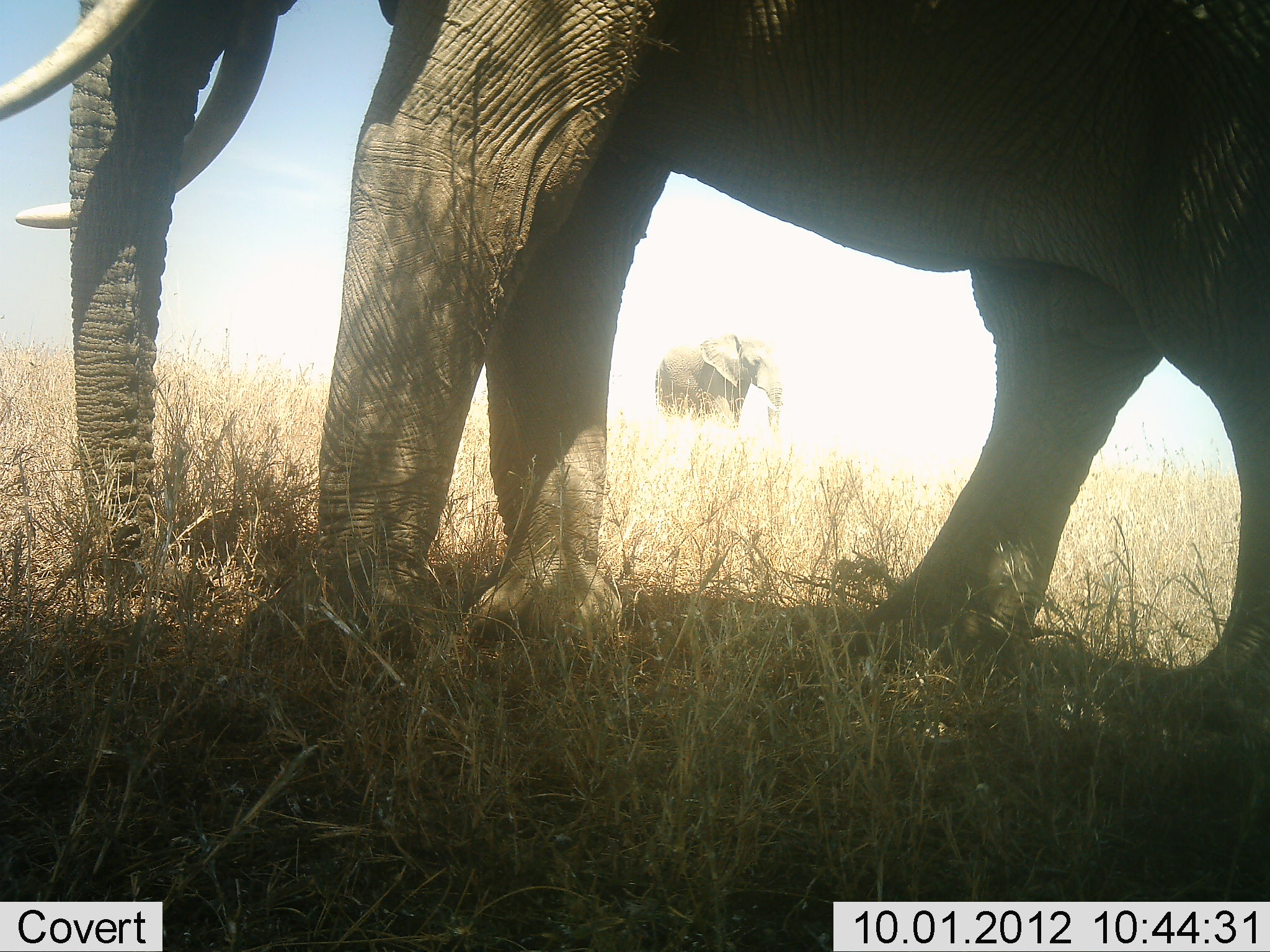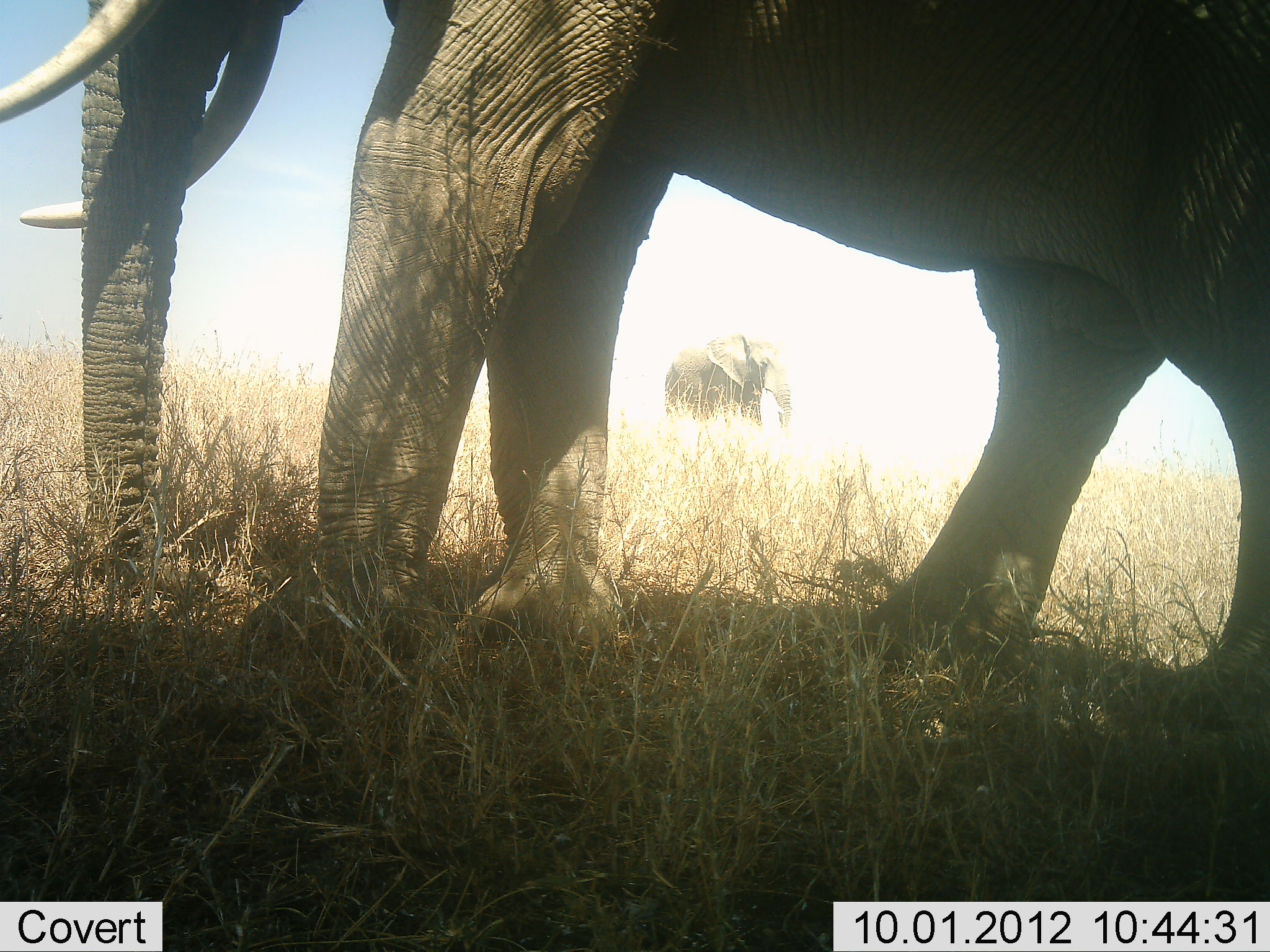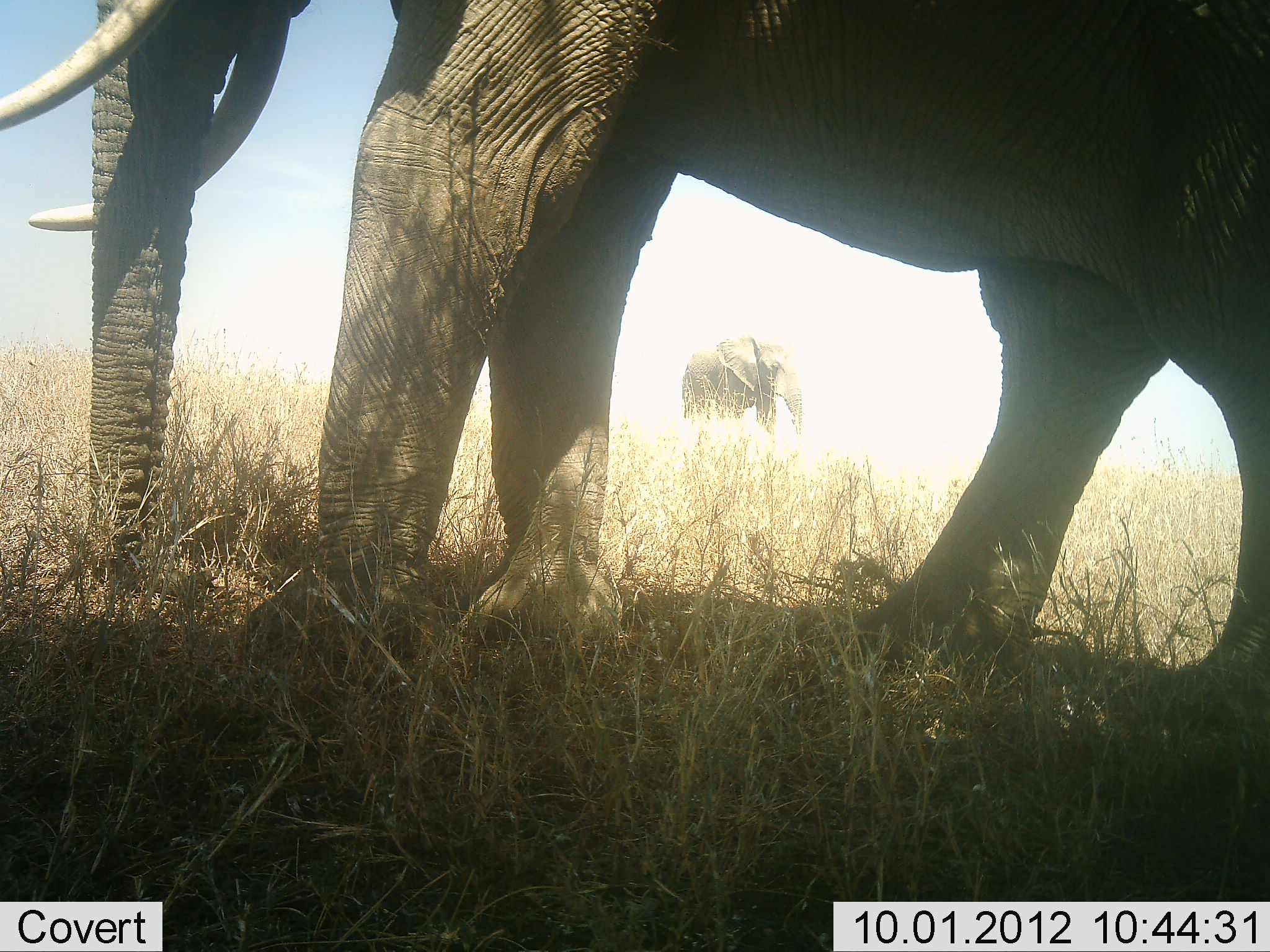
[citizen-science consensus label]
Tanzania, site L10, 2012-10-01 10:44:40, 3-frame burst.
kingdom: Animalia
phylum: Chordata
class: Mammalia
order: Proboscidea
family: Elephantidae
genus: Loxodonta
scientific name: Loxodonta africana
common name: african bush elephant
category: elephant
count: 2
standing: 70%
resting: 0%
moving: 70%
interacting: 0%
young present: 0%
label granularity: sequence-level